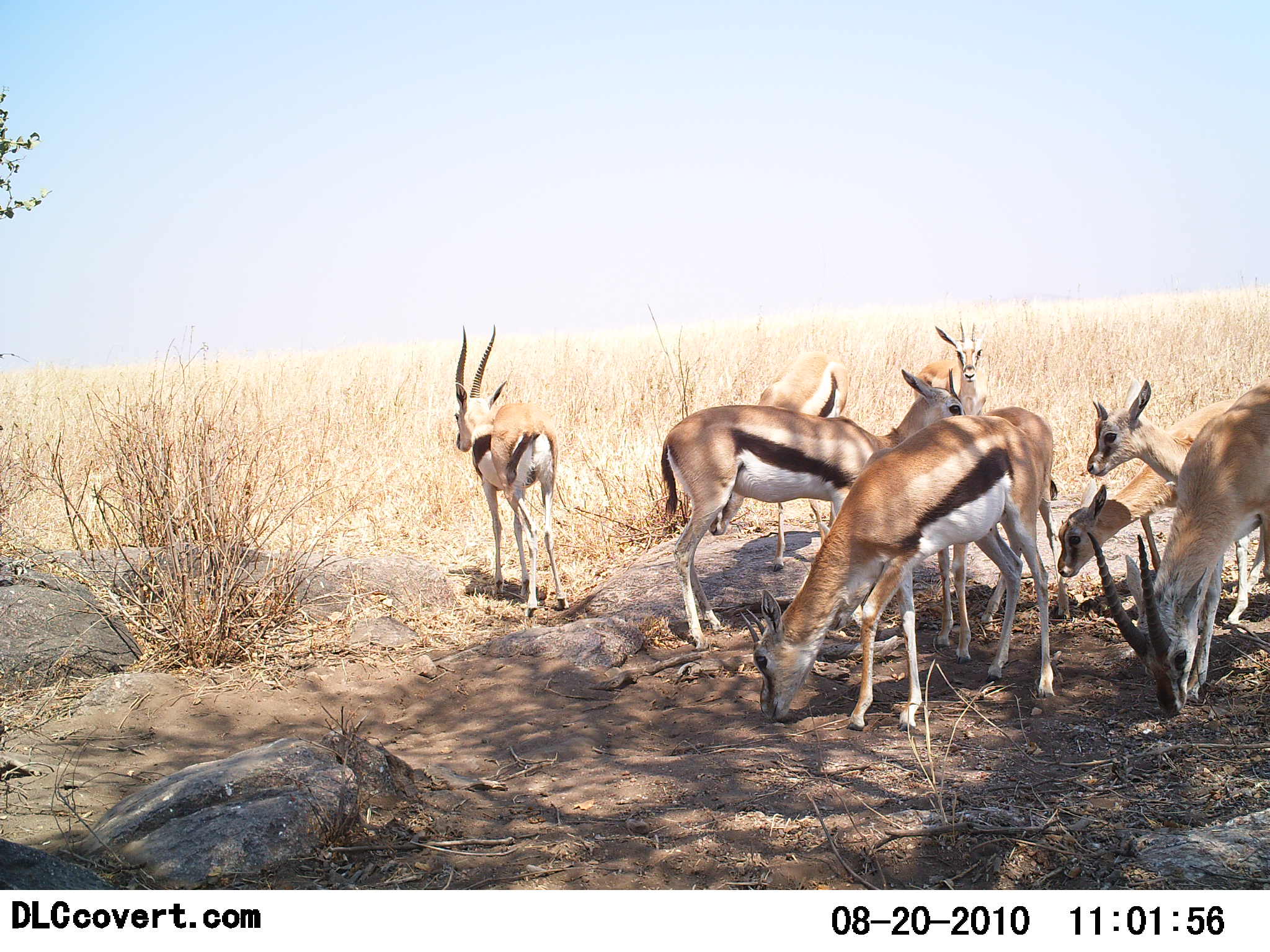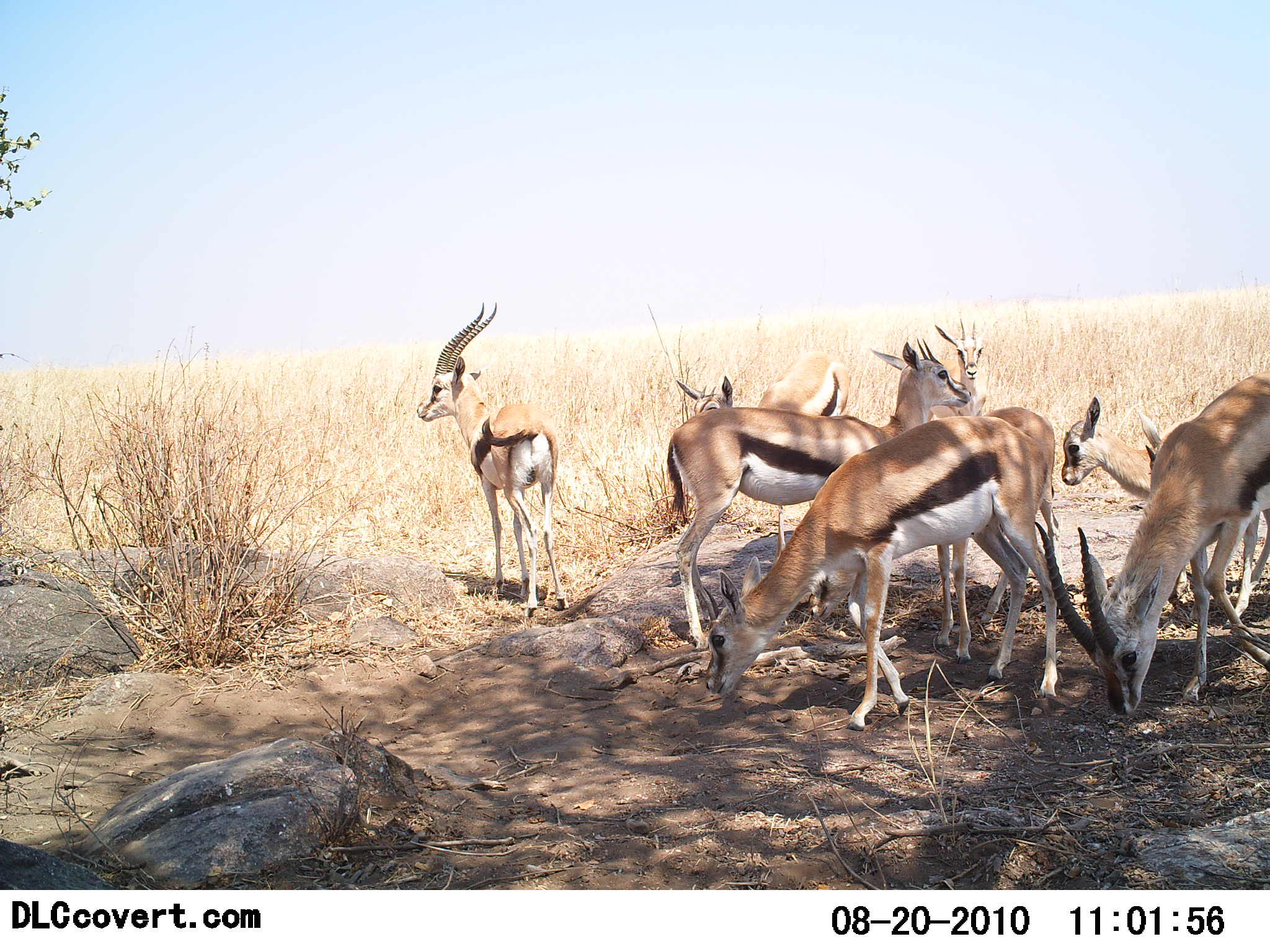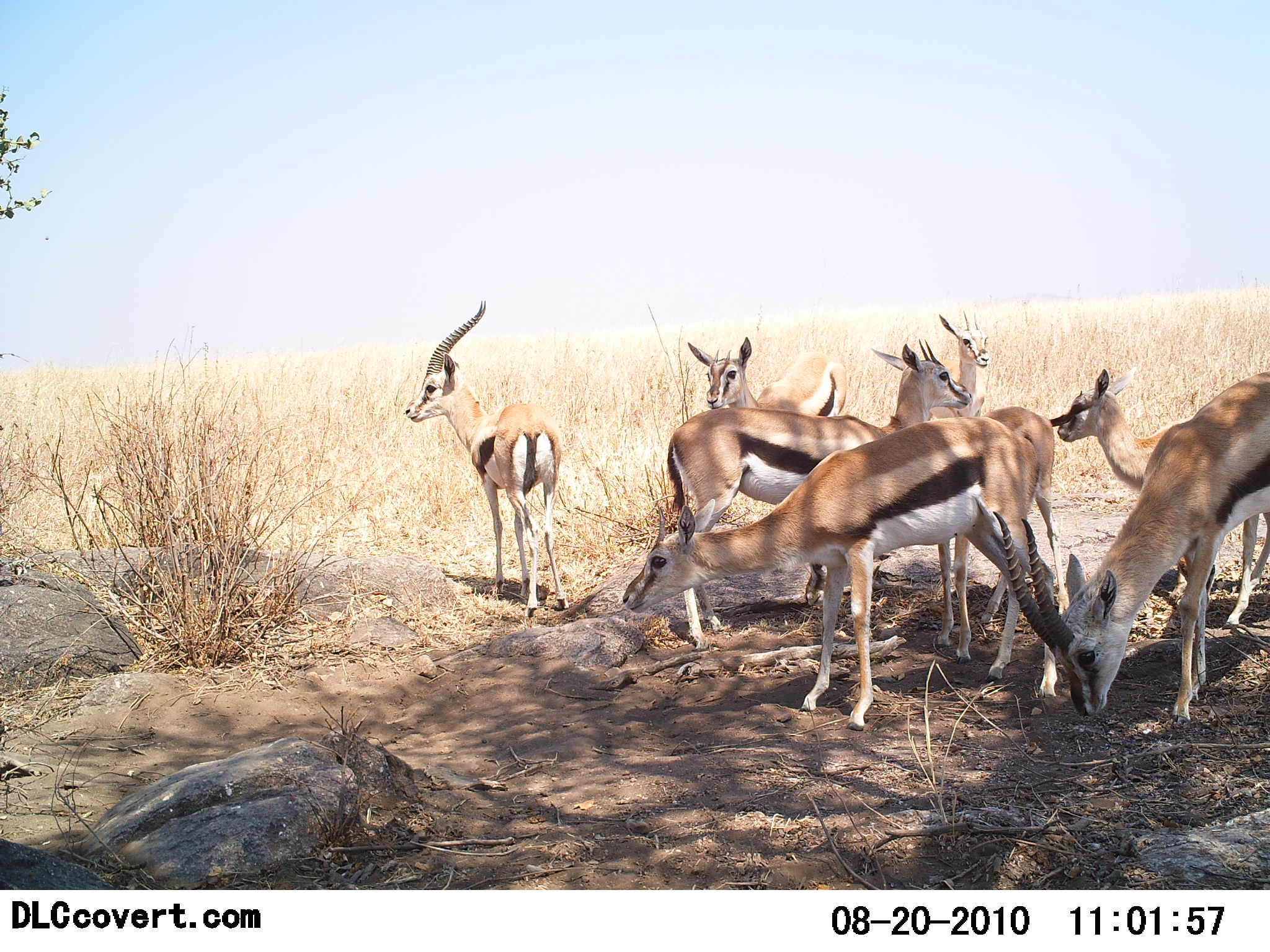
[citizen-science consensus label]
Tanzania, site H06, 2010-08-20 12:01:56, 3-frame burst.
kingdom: Animalia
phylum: Chordata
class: Mammalia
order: Artiodactyla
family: Bovidae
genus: Eudorcas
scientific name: Eudorcas thomsonii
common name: thomson's gazelle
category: gazellethomsons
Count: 8.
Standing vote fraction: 86%.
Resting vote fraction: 5%.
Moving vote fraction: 10%.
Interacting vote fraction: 14%.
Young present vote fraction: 48%.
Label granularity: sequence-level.